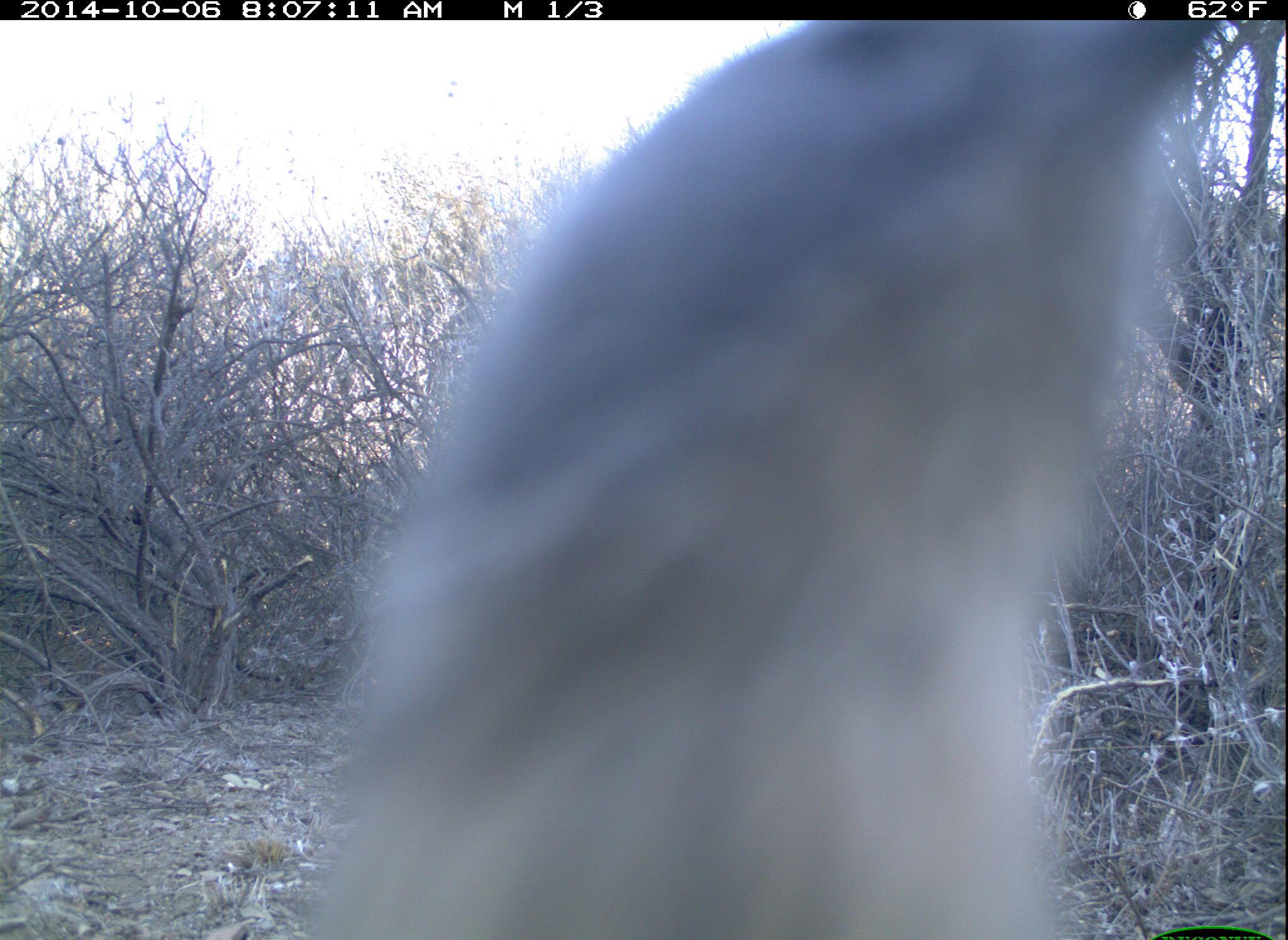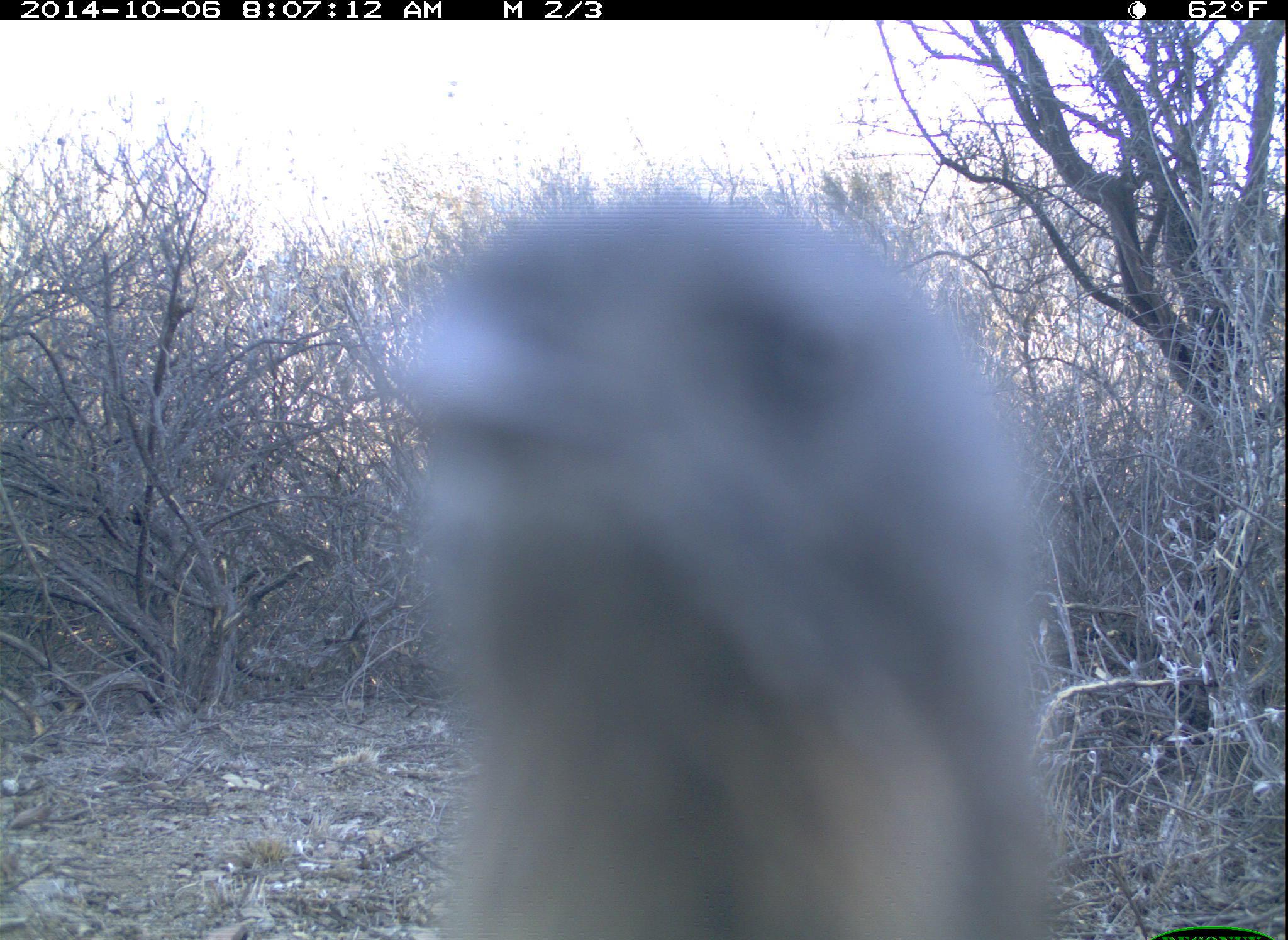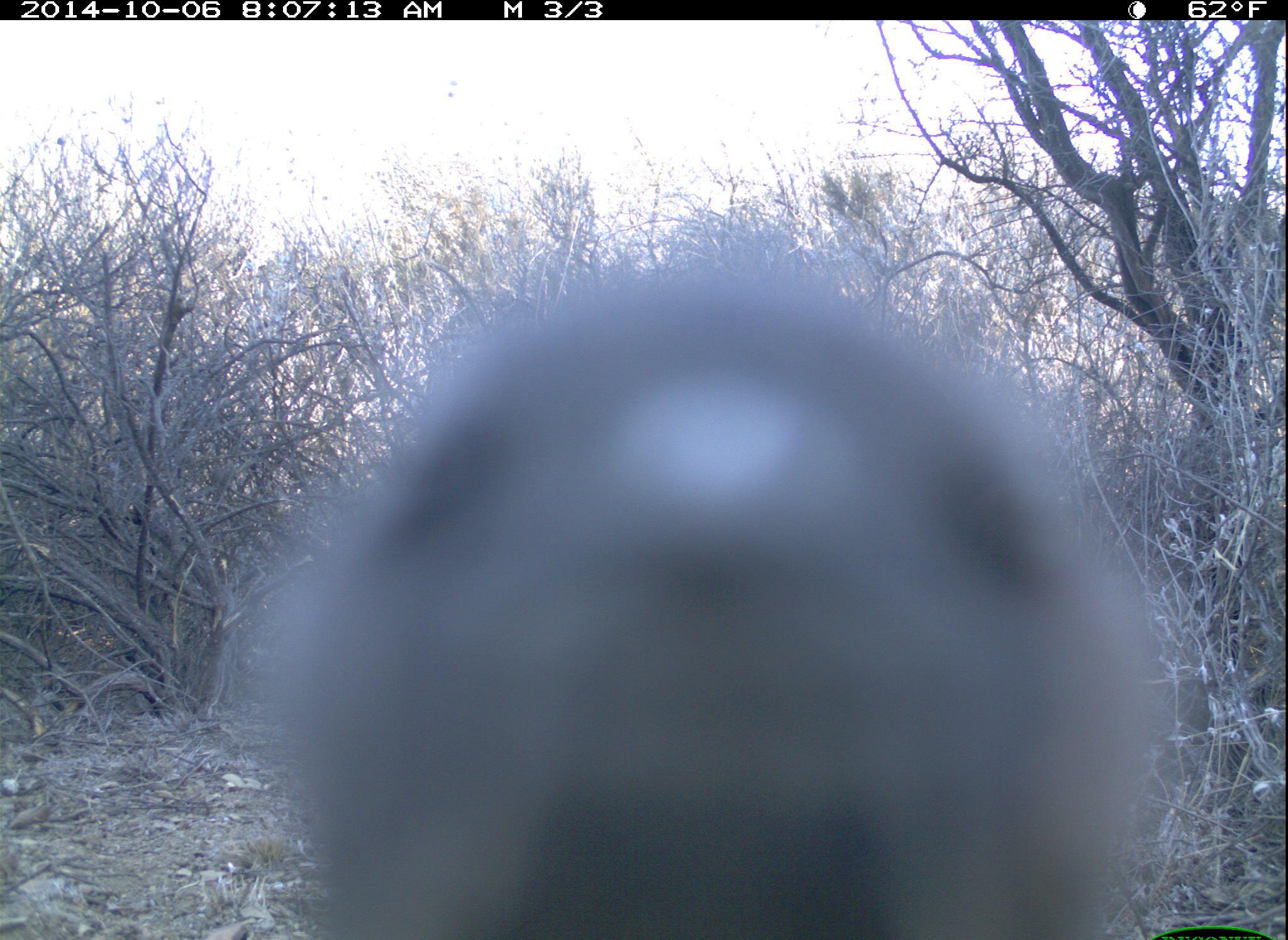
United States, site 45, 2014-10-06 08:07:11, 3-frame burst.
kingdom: Animalia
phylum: Chordata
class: Aves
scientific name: Aves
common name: bird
Bird (Aves).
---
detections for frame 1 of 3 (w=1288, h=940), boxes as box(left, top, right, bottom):
bird: box(311, 17, 1222, 940)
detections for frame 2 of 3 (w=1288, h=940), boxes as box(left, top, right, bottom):
bird: box(389, 191, 1056, 940)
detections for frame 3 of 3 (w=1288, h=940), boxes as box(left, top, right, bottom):
bird: box(266, 249, 1152, 940)